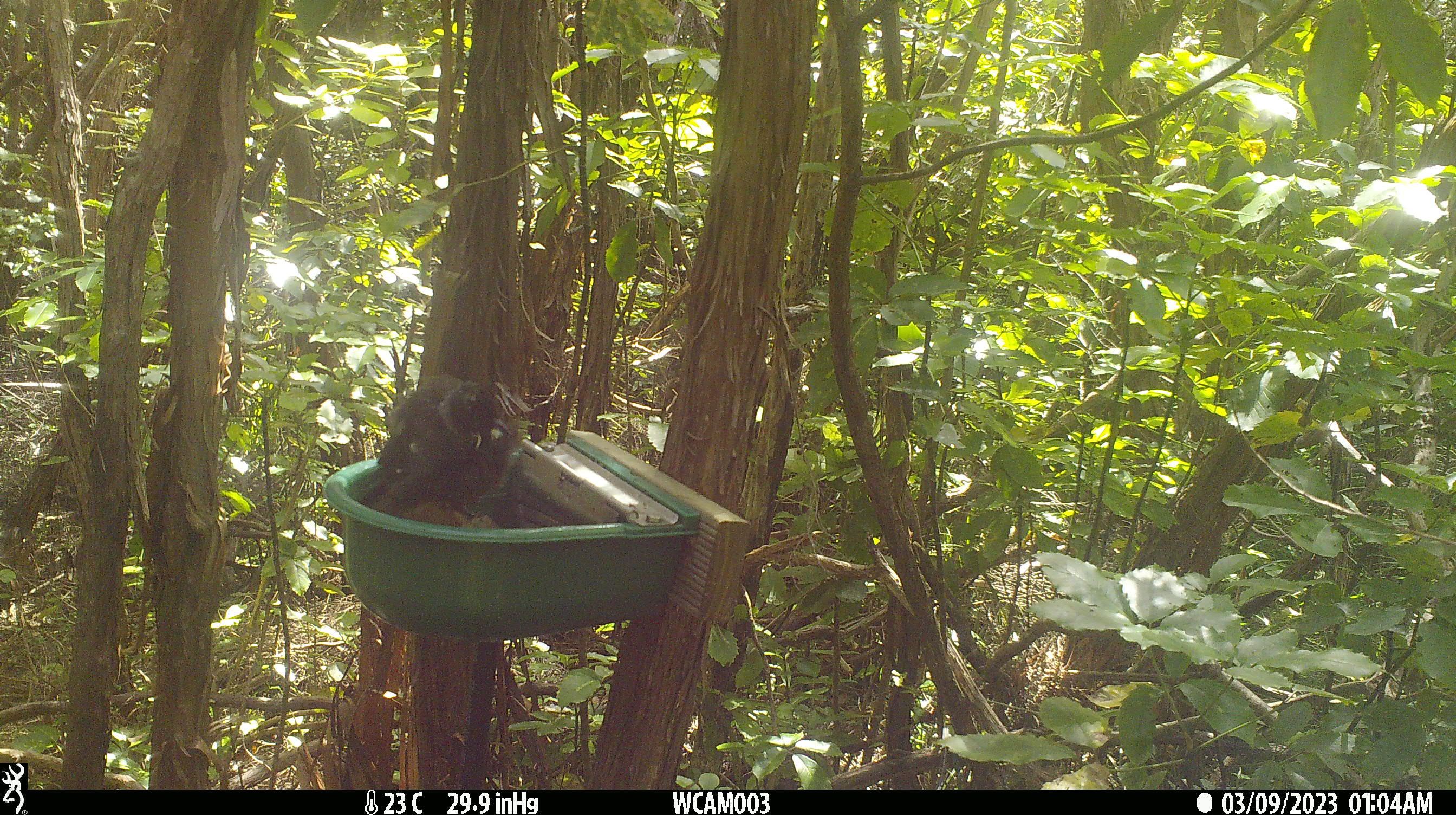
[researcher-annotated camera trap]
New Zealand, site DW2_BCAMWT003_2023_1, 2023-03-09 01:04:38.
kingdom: Animalia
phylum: Chordata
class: Aves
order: Passeriformes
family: Meliphagidae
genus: Prosthemadera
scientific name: Prosthemadera novaeseelandiae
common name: tui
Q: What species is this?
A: Tui (Prosthemadera novaeseelandiae).